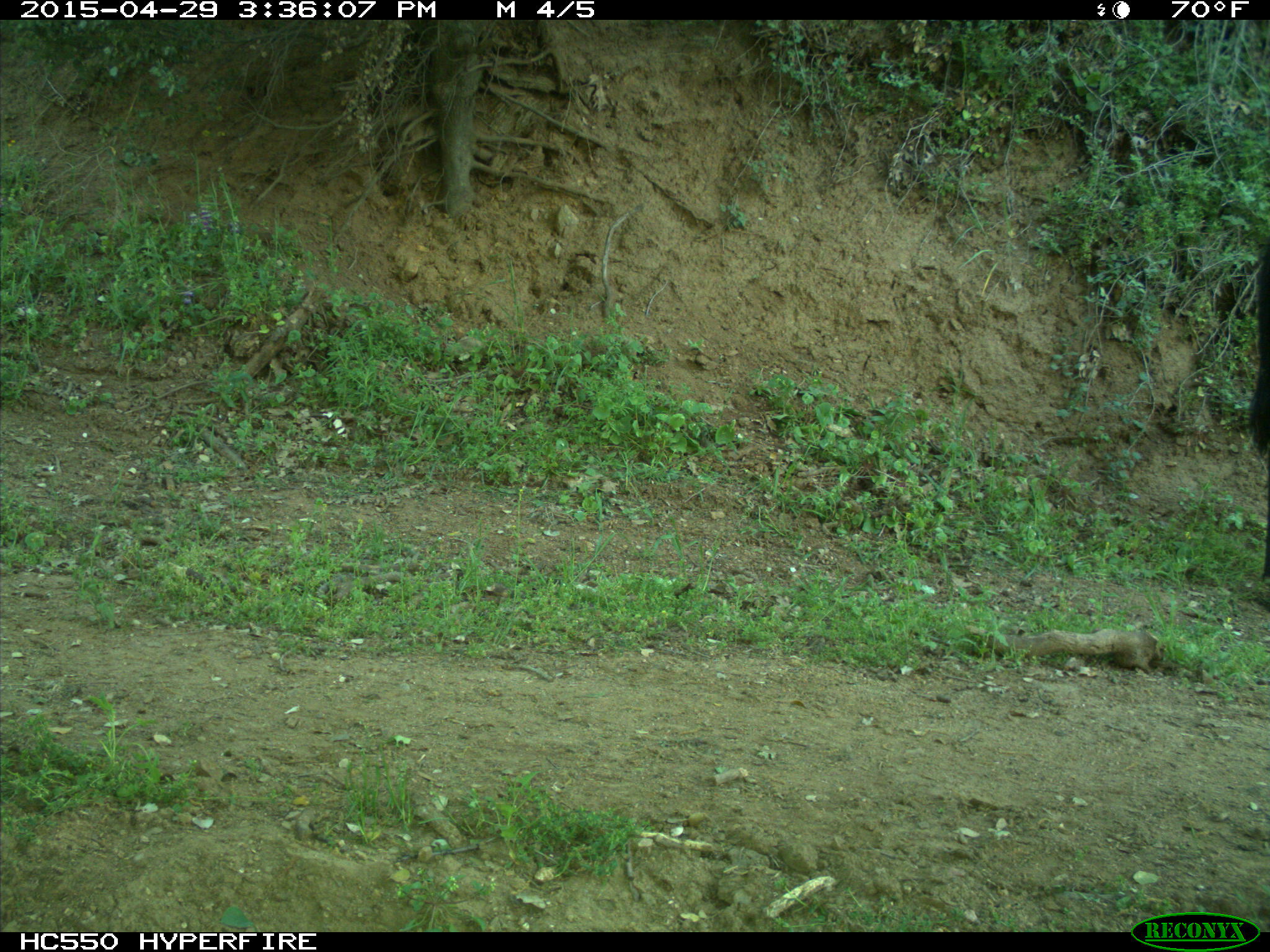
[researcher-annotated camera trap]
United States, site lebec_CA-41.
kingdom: Animalia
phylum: Chordata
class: Mammalia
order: Artiodactyla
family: Bovidae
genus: Bos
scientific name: Bos taurus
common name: domestic cow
Bos taurus (domestic cow).